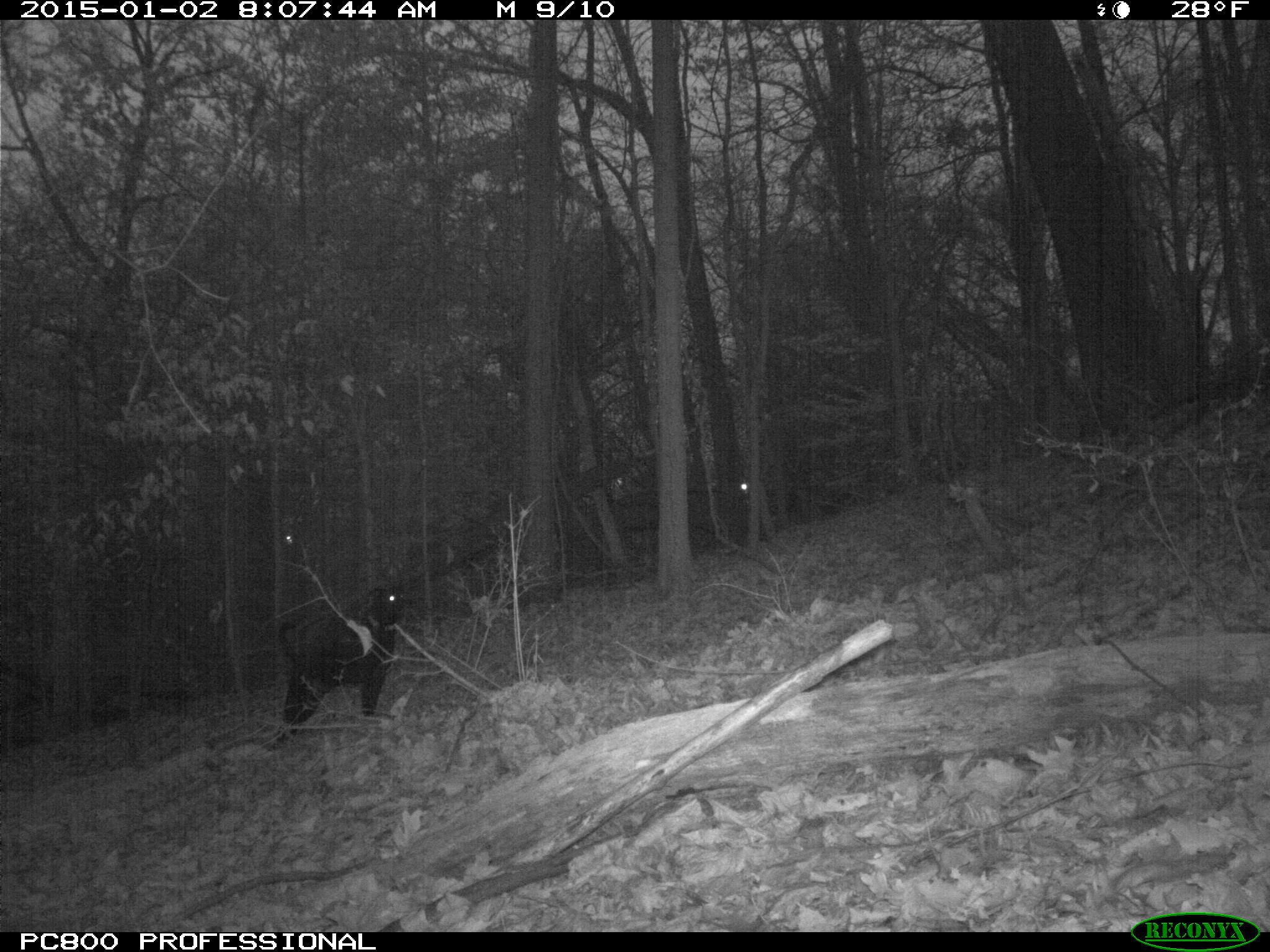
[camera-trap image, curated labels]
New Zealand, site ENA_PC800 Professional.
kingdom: Animalia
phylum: Chordata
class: Mammalia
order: Carnivora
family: Canidae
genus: Canis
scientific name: Canis familiaris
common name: domestic dog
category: dog